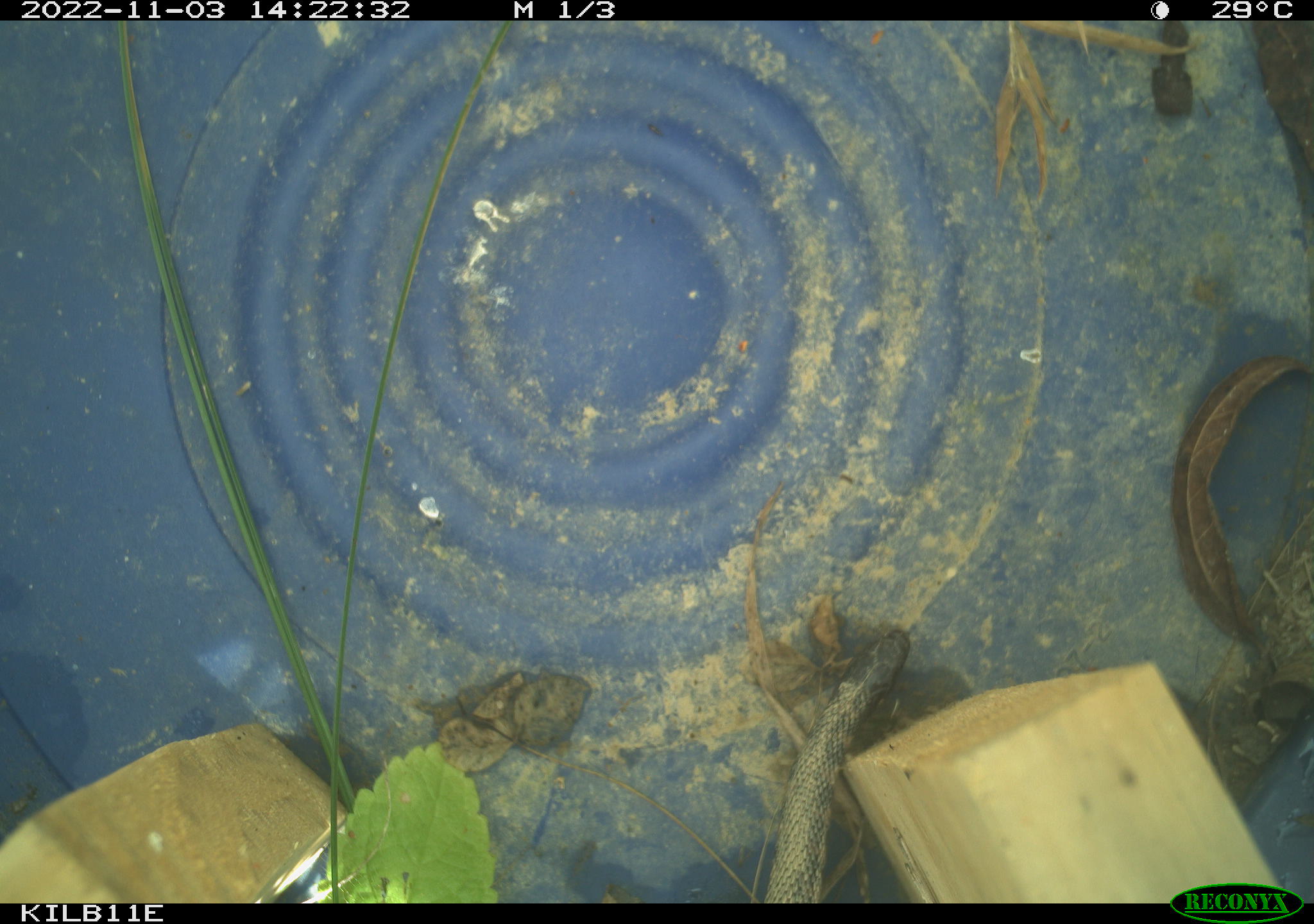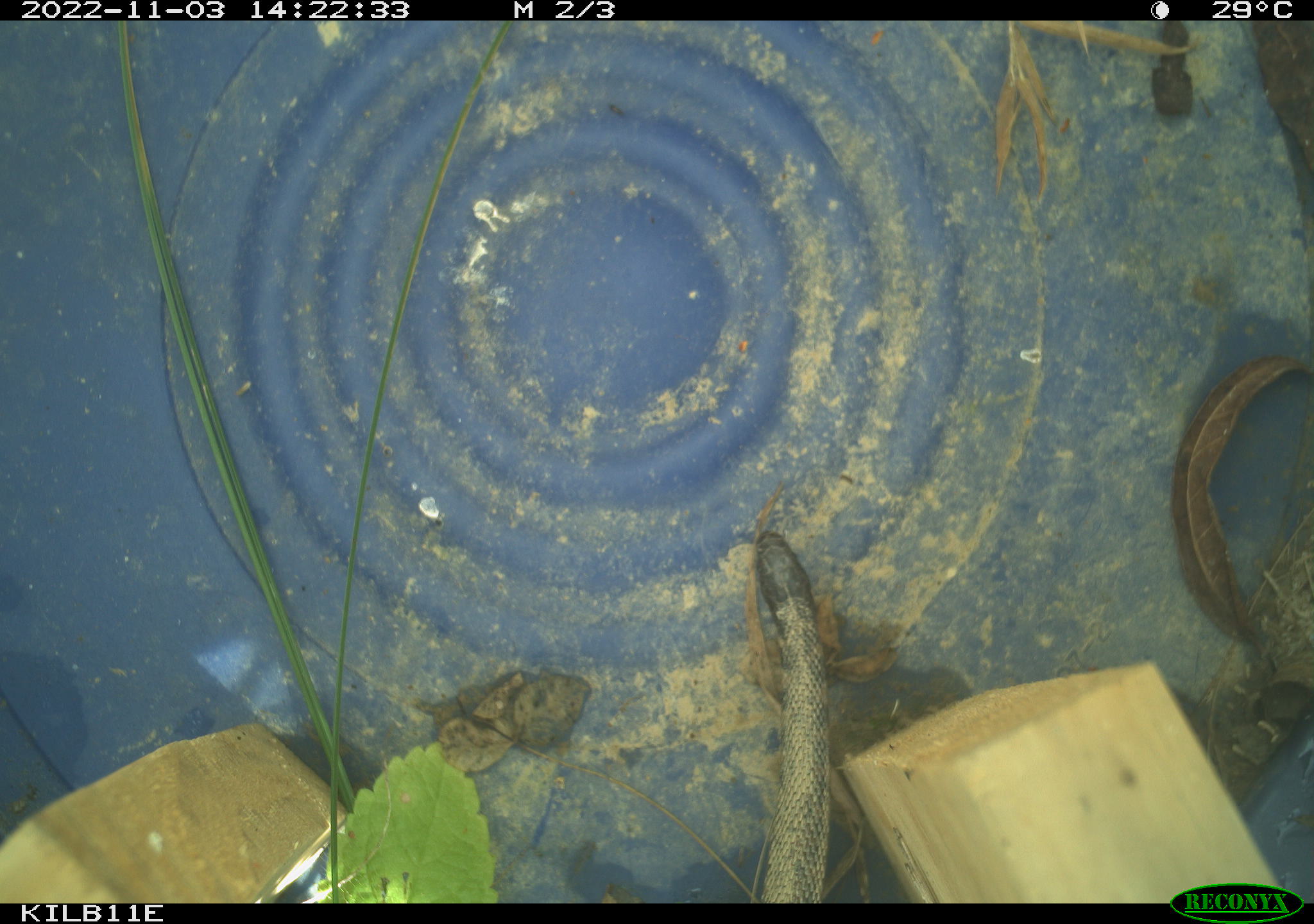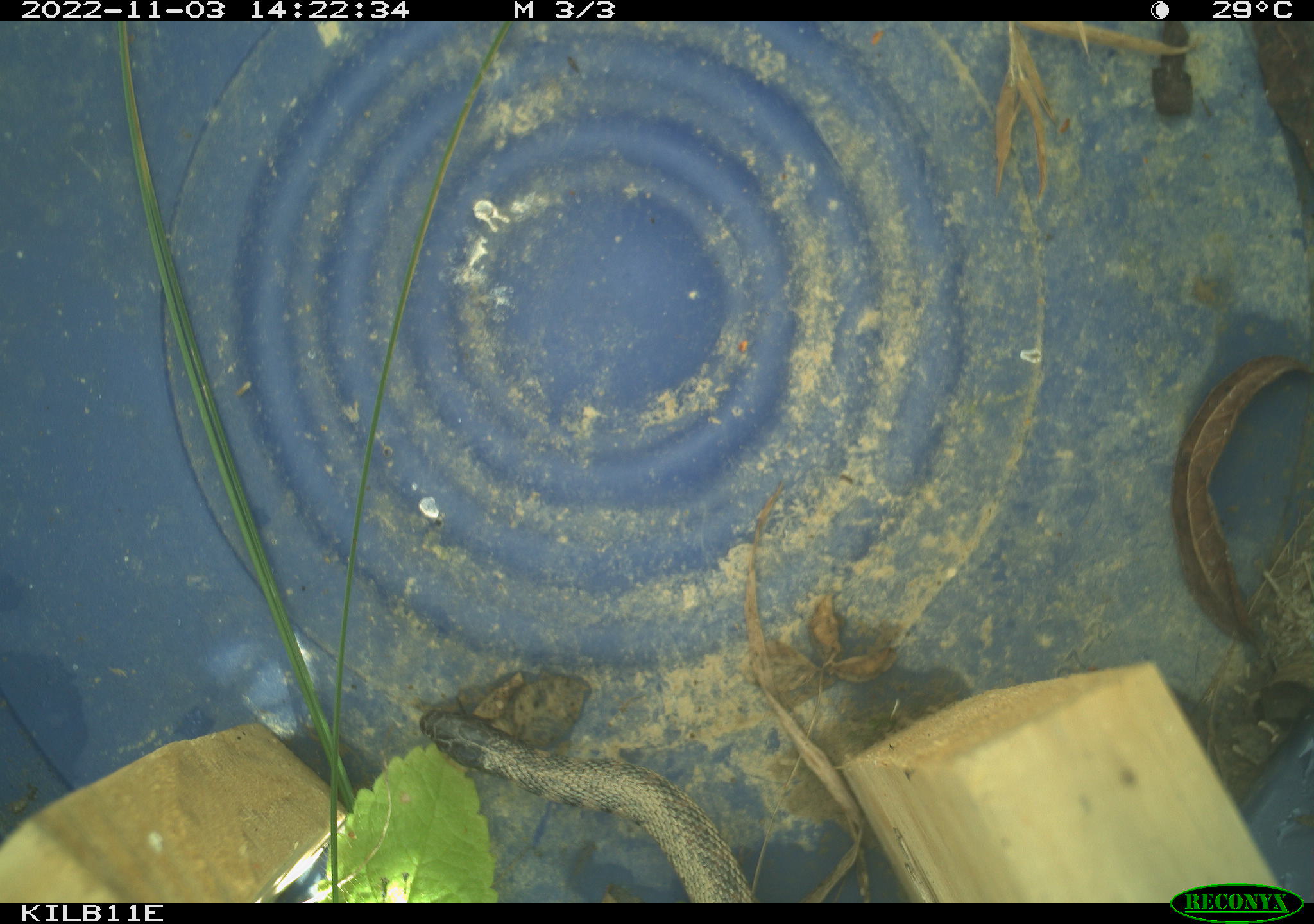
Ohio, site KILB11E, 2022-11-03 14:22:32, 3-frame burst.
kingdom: Animalia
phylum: Chordata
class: Reptilia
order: Squamata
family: Colubridae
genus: Clonophis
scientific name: Clonophis kirtlandii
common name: kirtland's snake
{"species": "kirtland's snake (Clonophis kirtlandii)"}